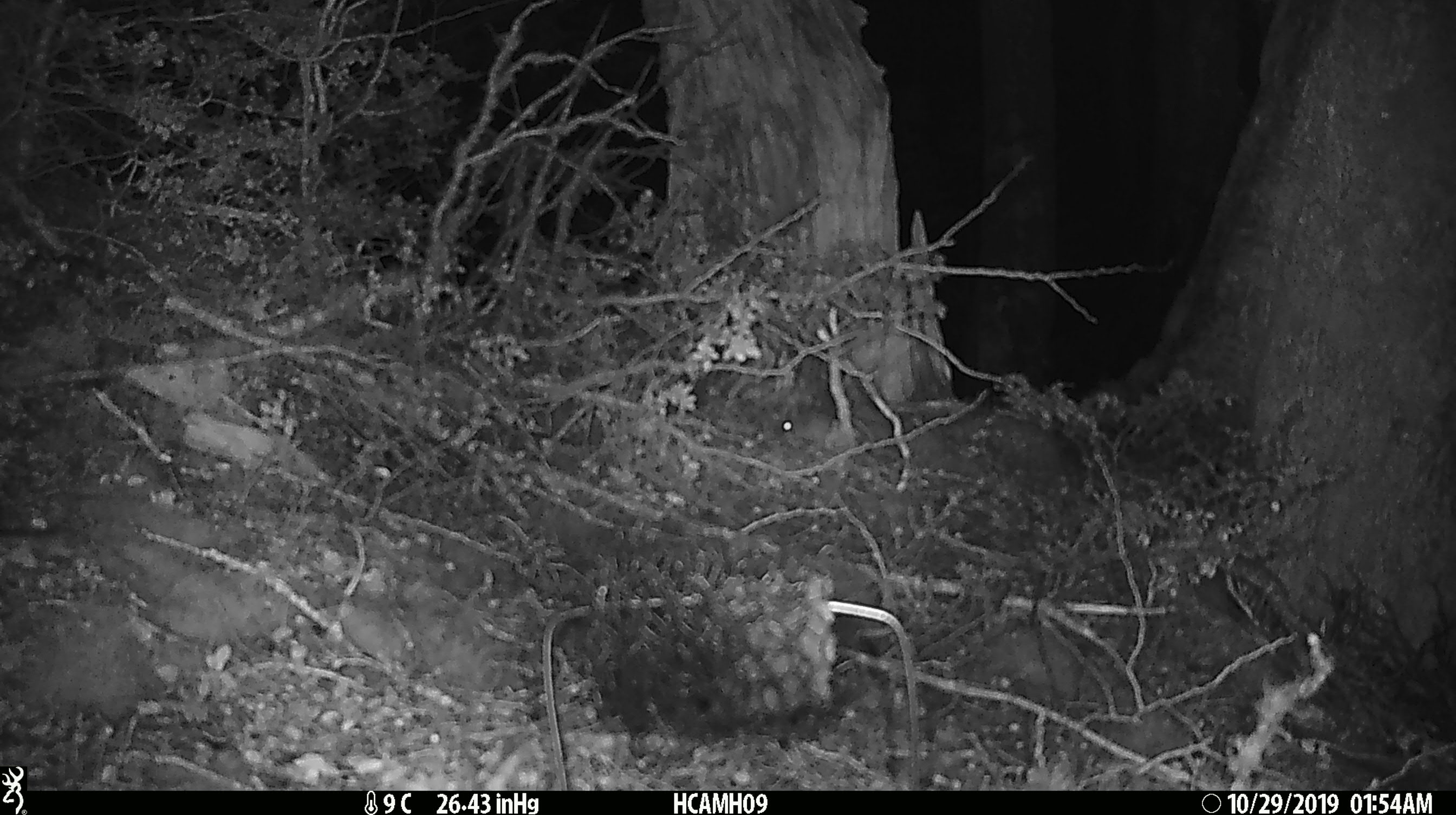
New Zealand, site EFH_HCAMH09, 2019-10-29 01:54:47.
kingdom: Animalia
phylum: Chordata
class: Mammalia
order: Rodentia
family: Muridae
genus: Mus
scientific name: Mus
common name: mouse